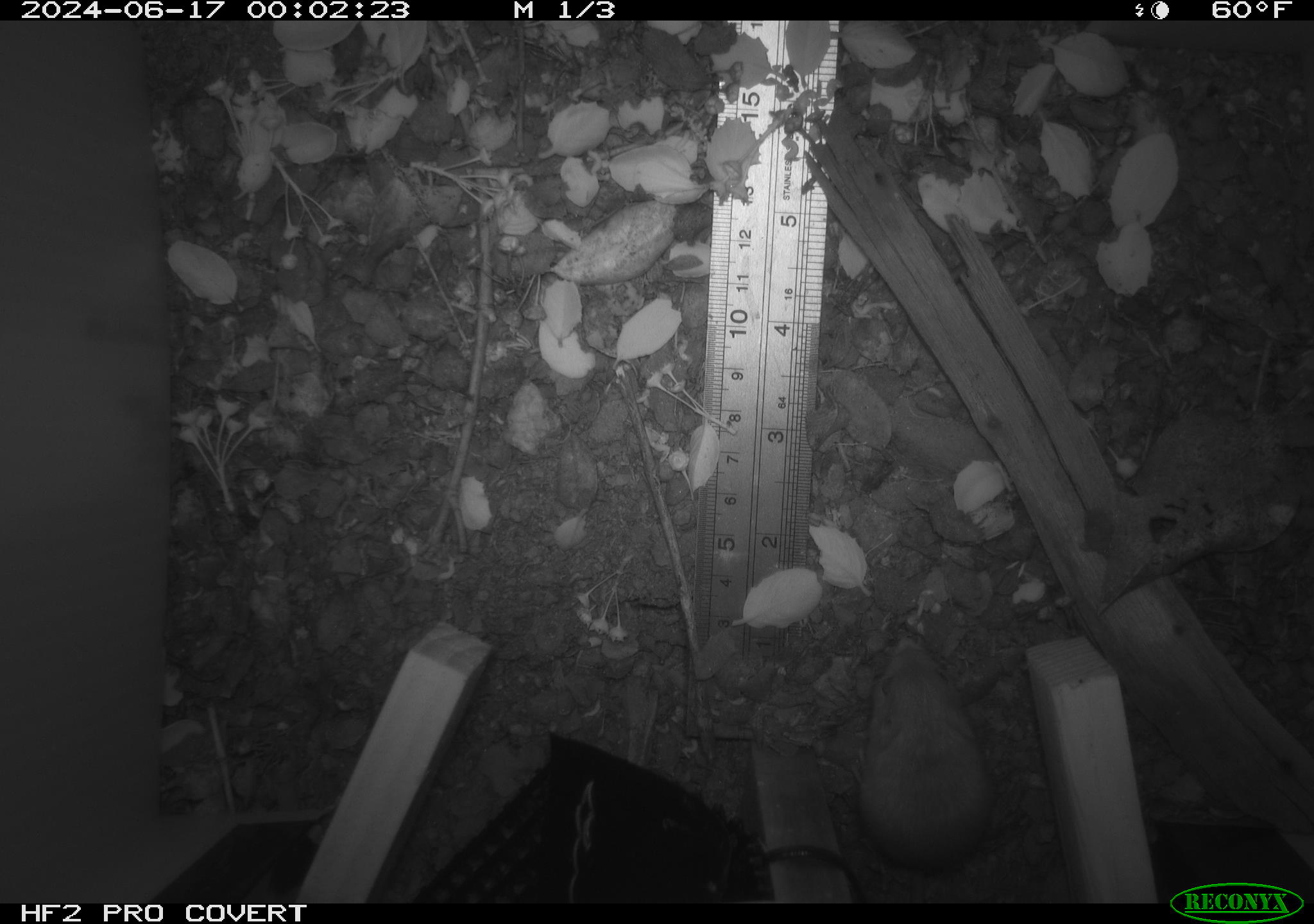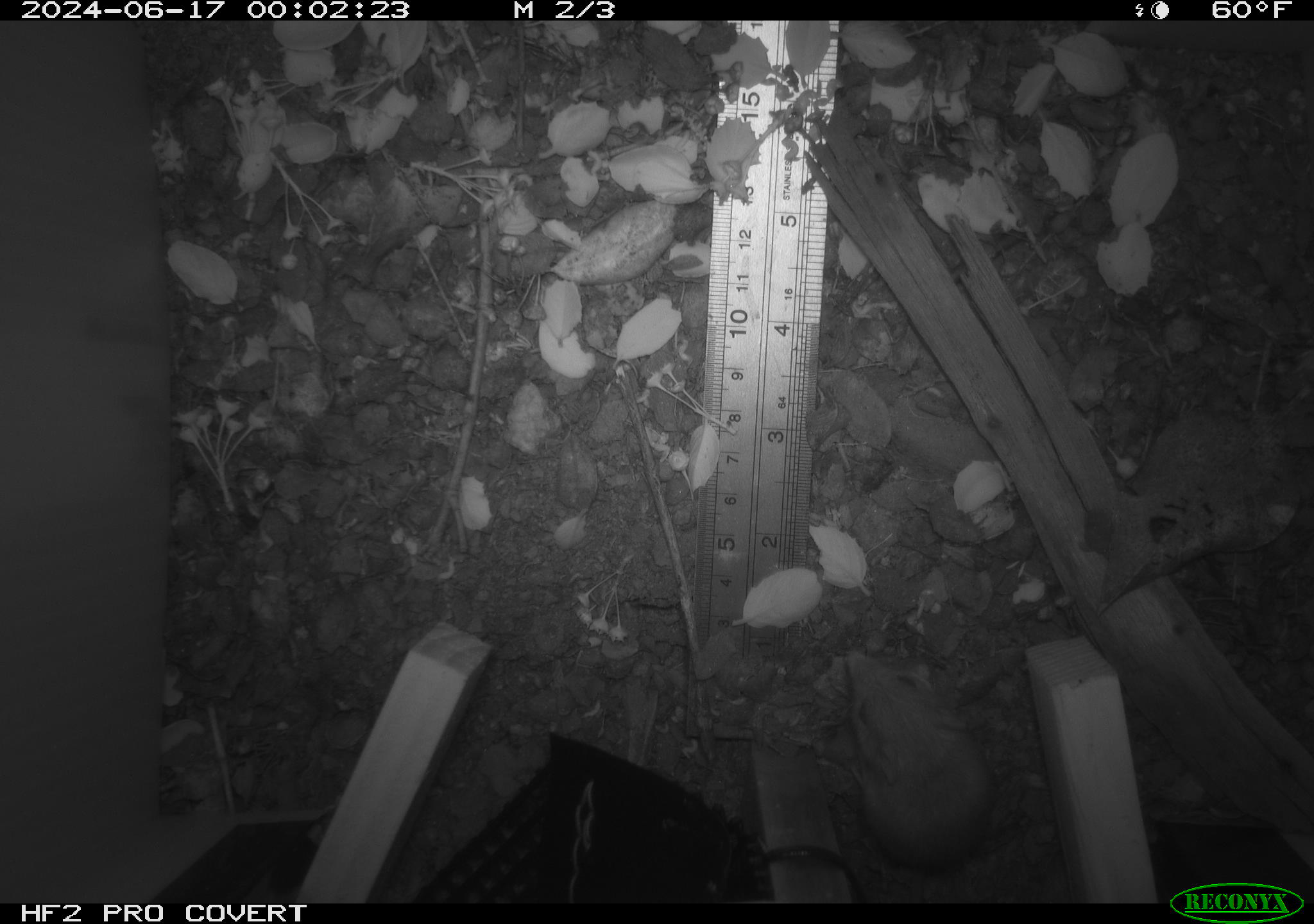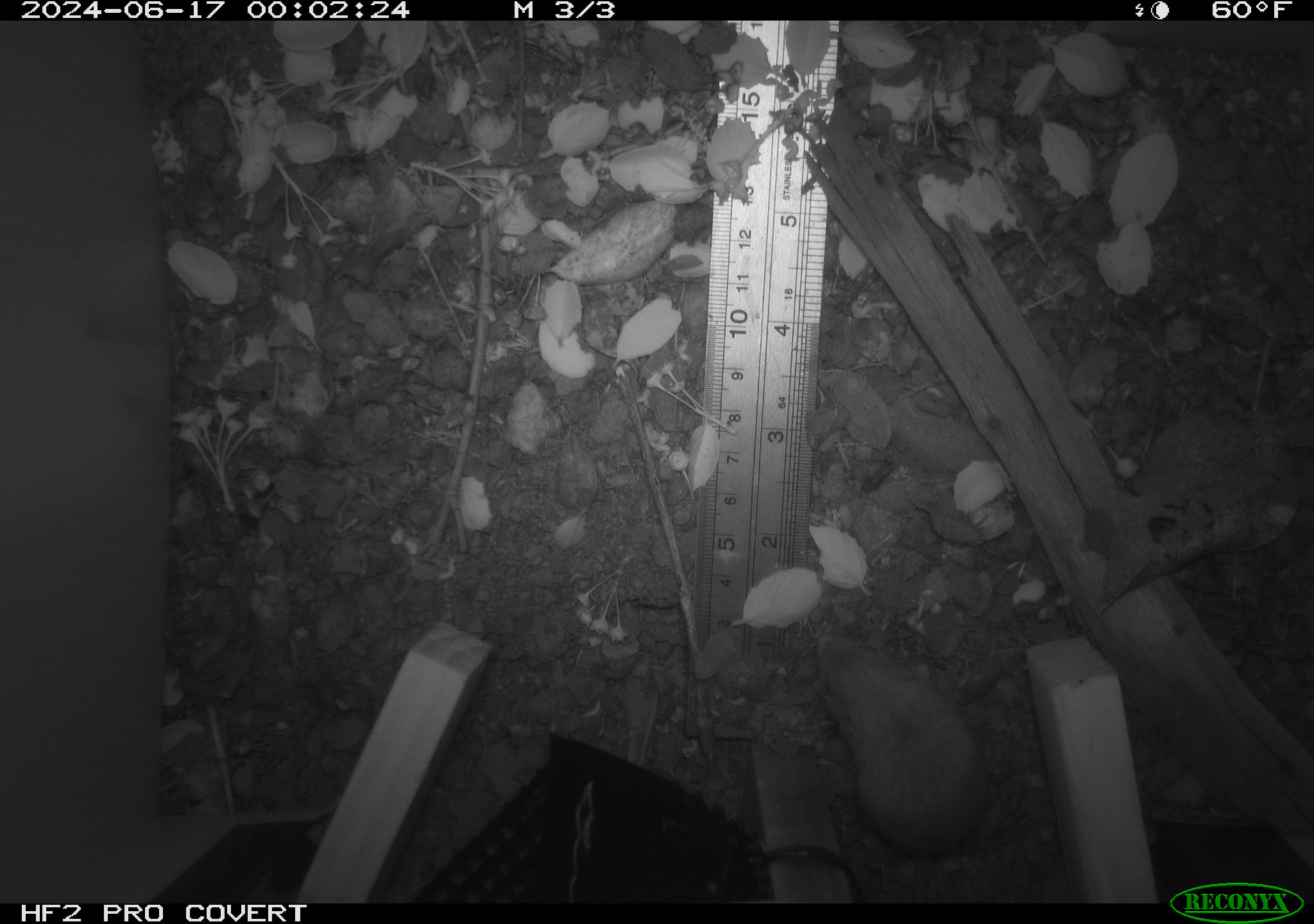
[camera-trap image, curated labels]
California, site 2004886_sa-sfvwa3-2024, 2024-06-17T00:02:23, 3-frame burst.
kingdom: Animalia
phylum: Chordata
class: Mammalia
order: Rodentia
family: Heteromyidae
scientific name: Heteromyidae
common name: kangaroo rats and pocket mice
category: heteromyidae family